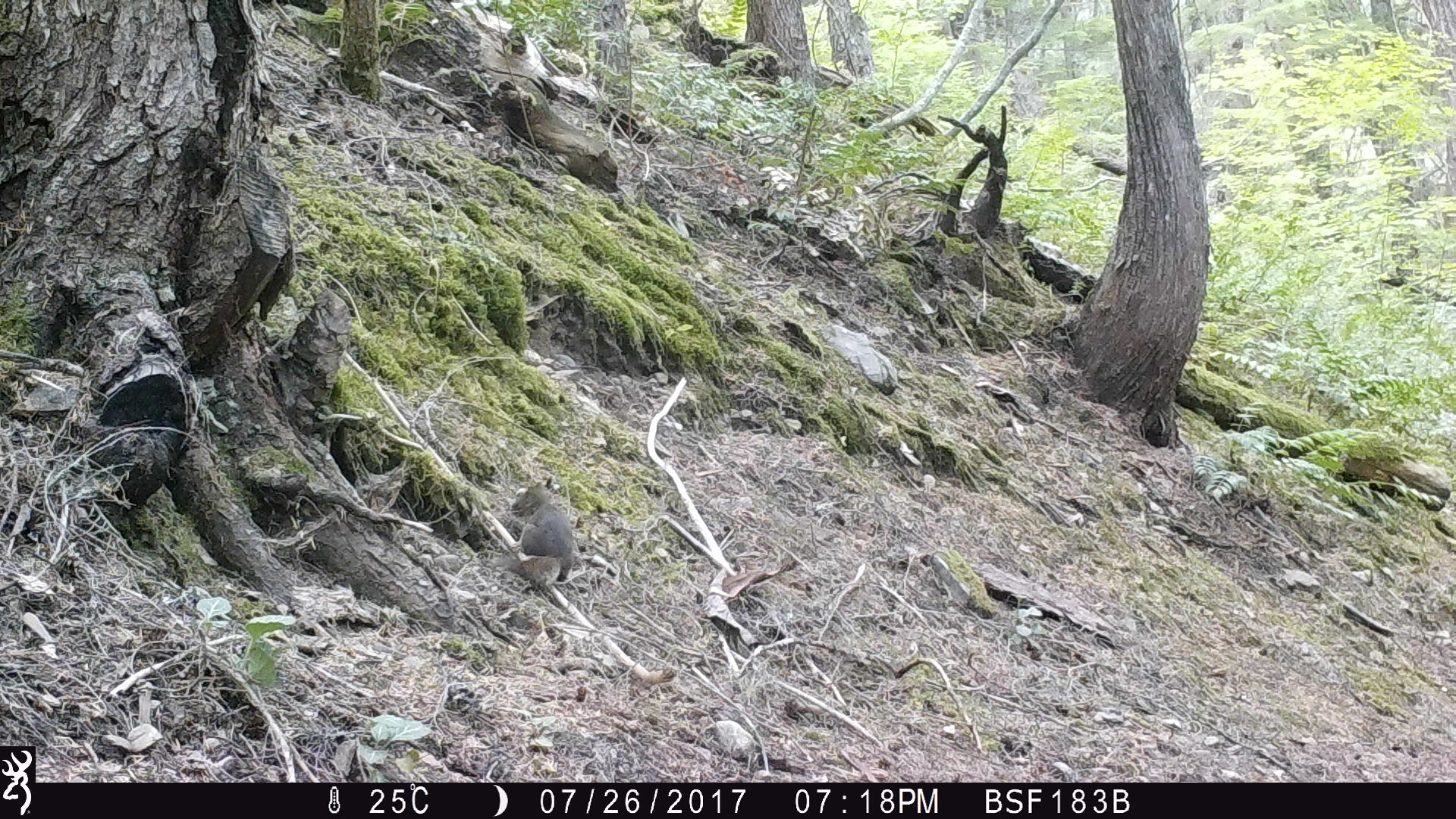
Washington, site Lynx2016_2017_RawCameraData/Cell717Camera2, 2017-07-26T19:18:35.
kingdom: Animalia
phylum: Chordata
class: Mammalia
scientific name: Mammalia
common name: small mammal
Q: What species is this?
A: Small mammal (Mammalia).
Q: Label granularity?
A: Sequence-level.